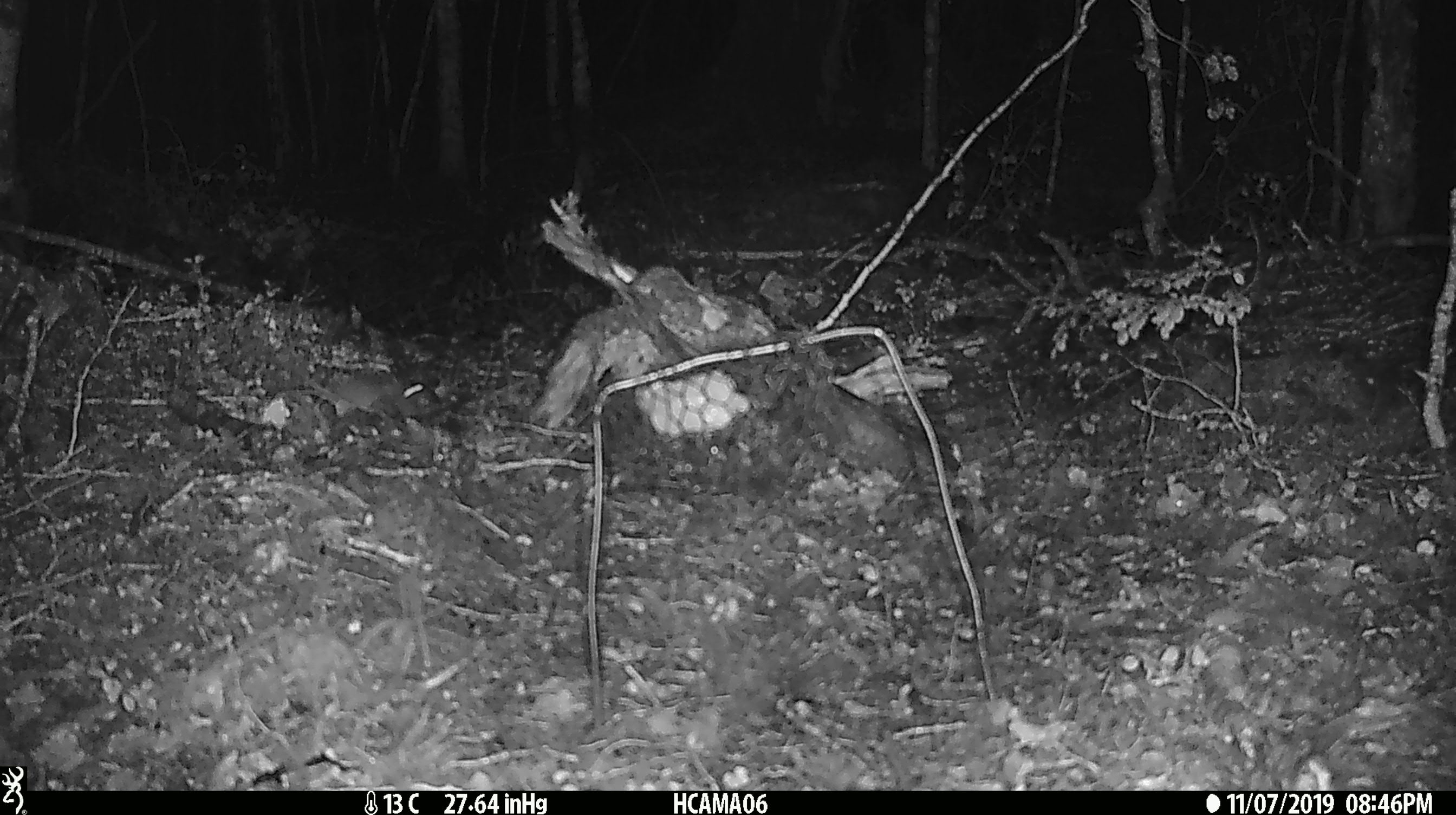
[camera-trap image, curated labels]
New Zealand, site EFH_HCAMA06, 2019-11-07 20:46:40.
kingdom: Animalia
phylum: Chordata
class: Mammalia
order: Rodentia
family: Muridae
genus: Mus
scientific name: Mus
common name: mouse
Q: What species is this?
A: Mouse (Mus).